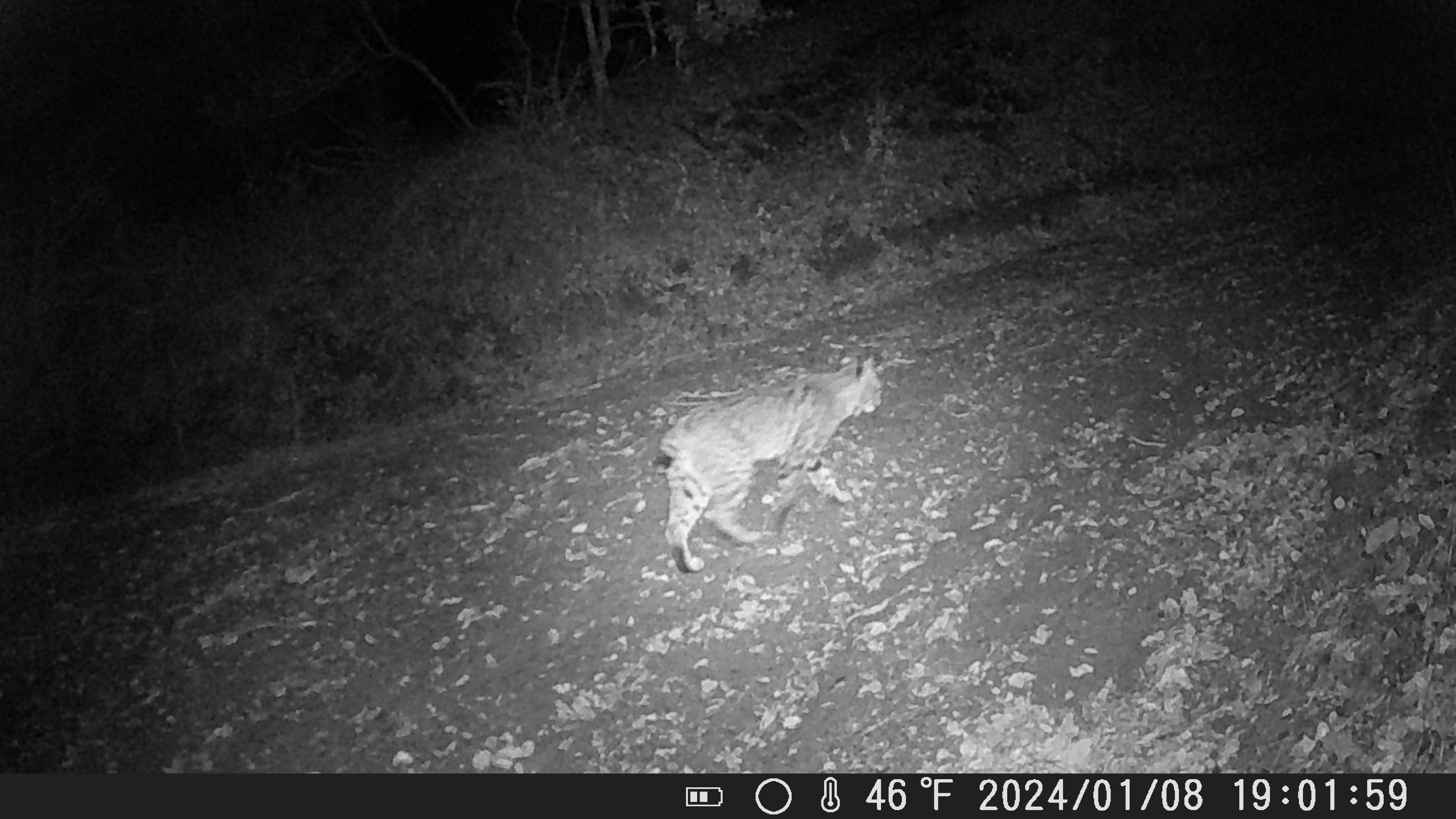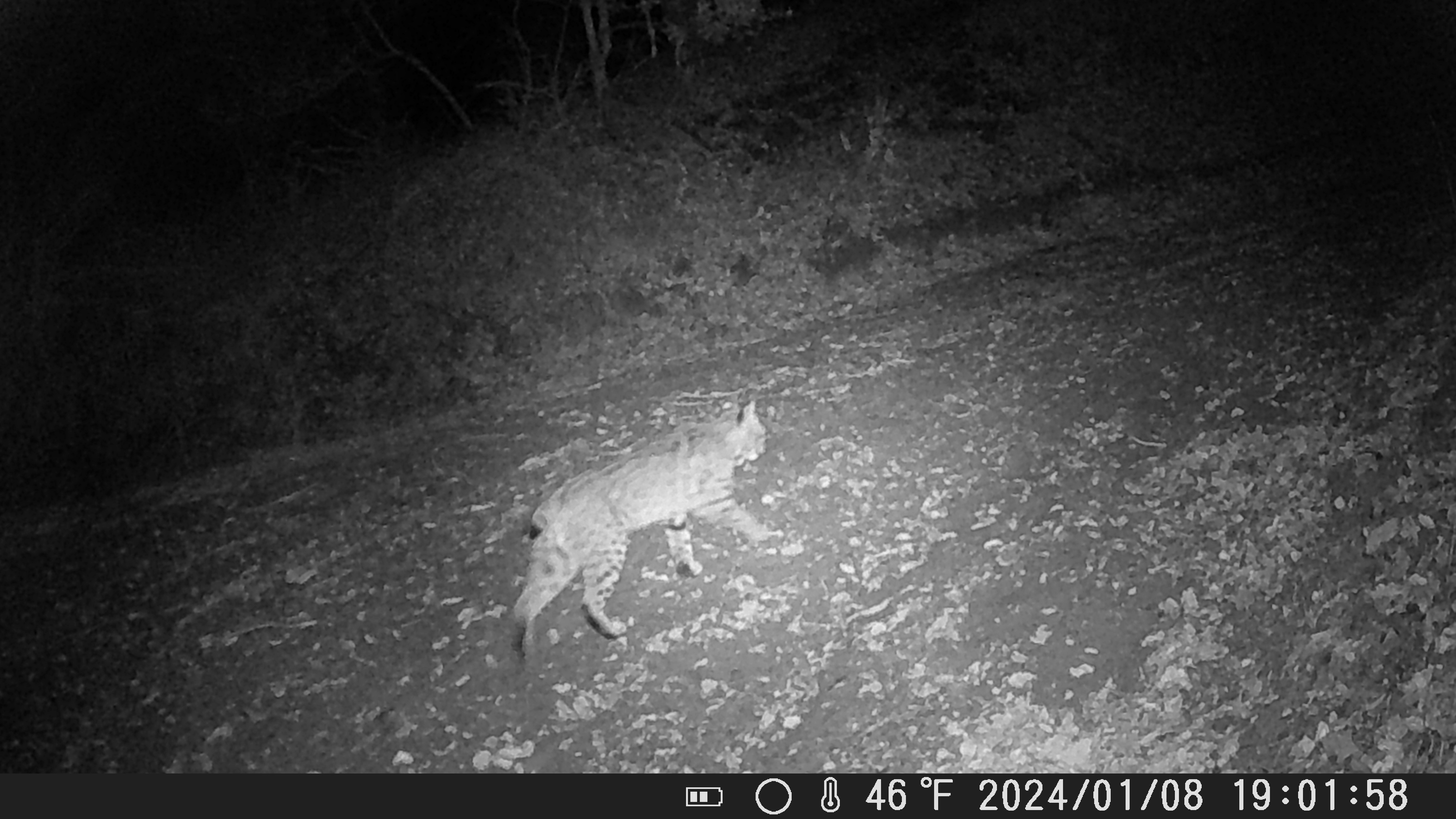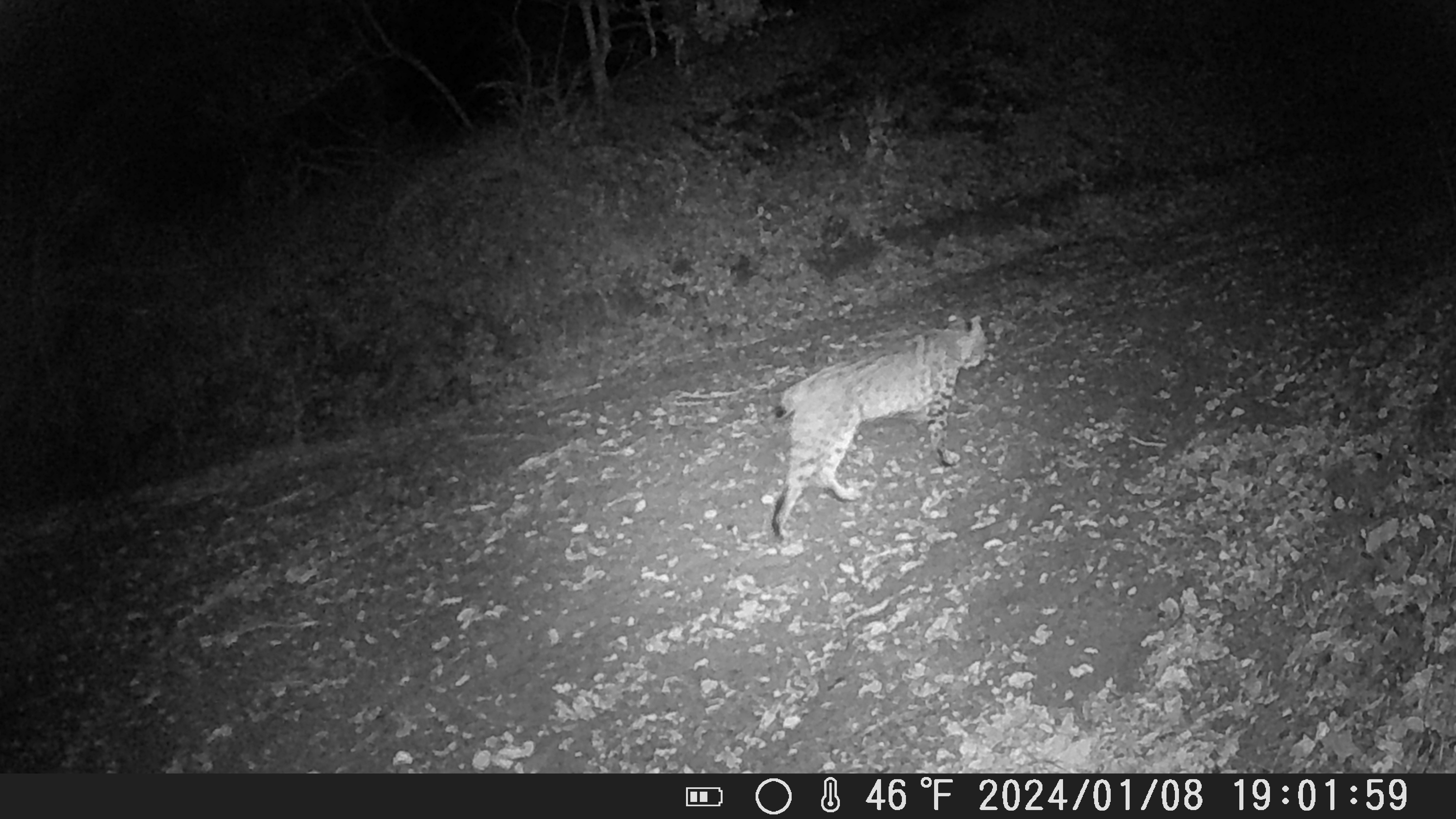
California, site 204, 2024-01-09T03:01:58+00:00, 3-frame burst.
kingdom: Animalia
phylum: Chordata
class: Mammalia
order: Carnivora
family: Felidae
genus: Lynx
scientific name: Lynx rufus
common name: bobcat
Bobcat (Lynx rufus).